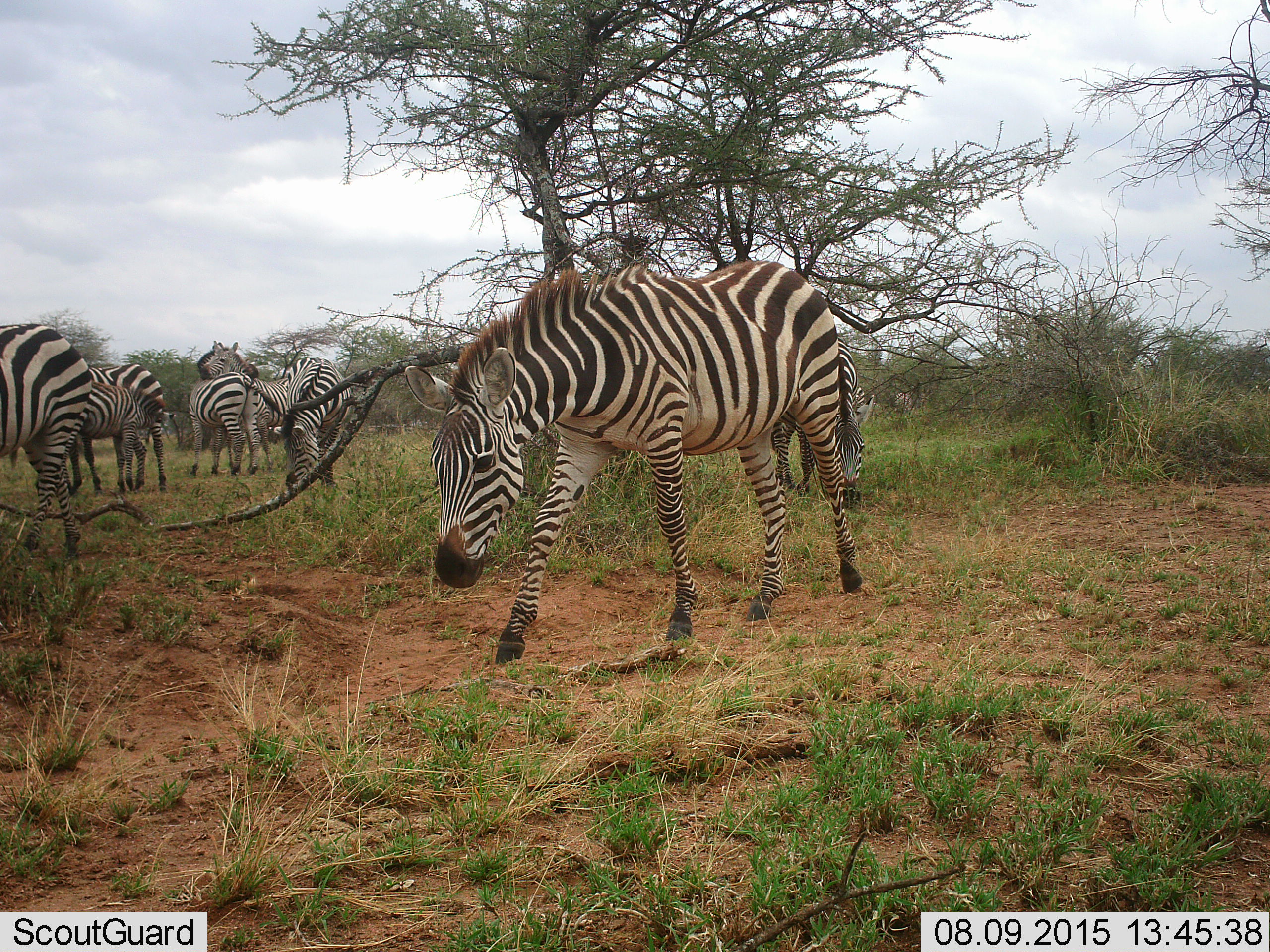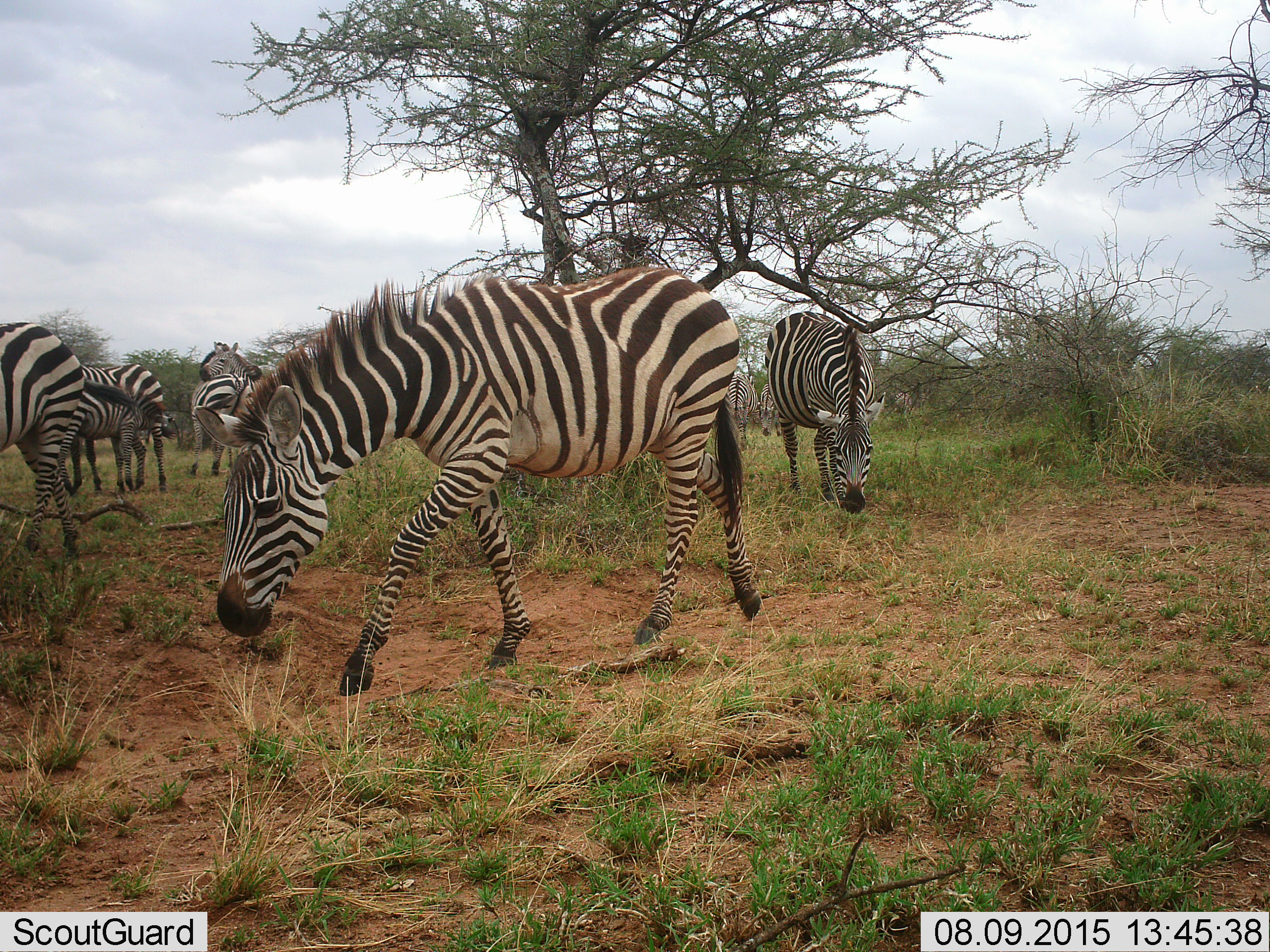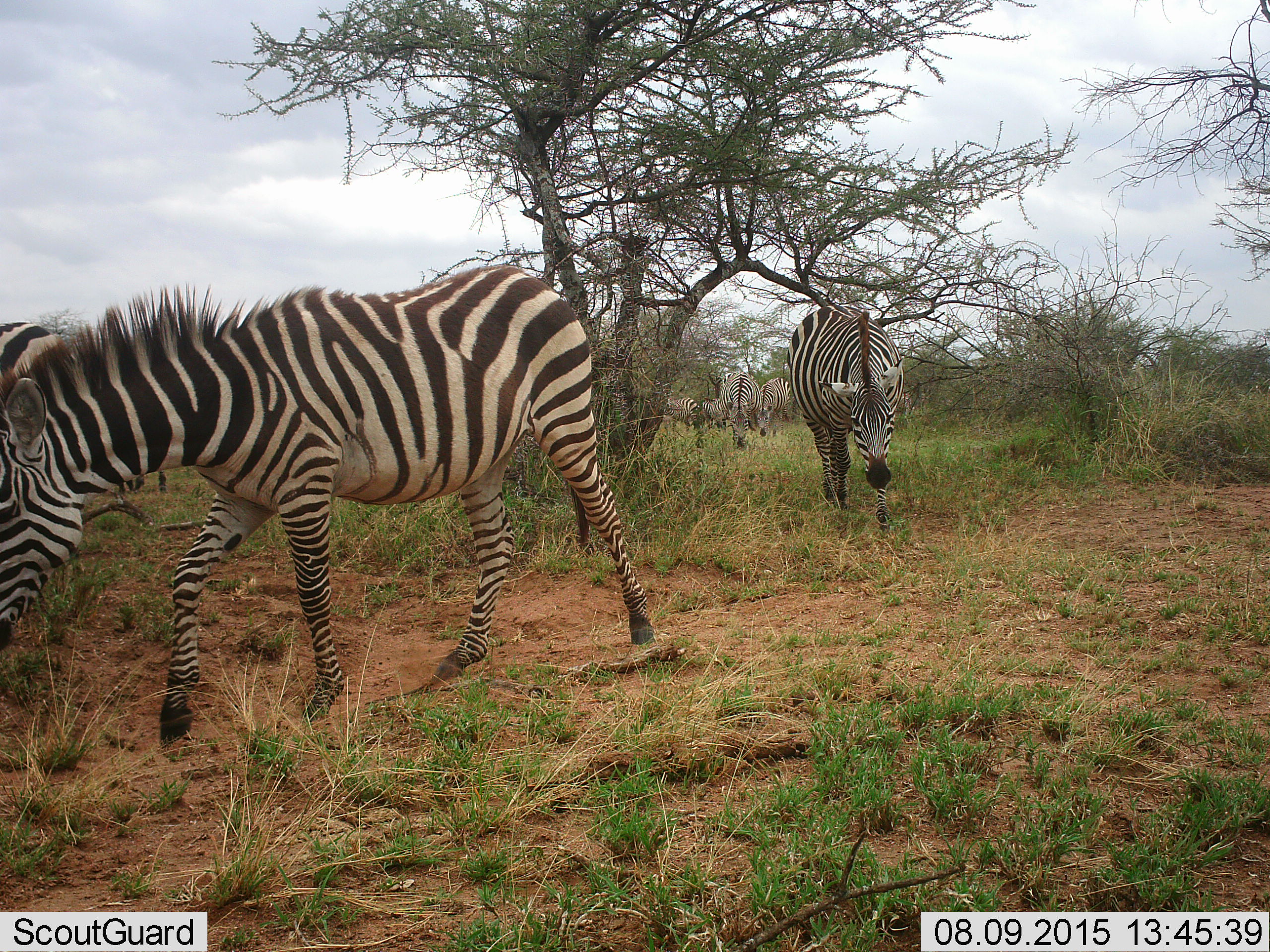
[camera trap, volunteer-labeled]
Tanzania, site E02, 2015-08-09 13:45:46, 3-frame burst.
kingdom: Animalia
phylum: Chordata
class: Mammalia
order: Perissodactyla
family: Equidae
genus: Equus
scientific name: Equus quagga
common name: plains zebra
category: zebra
Zebra (plains zebra) (Equus quagga), count 8. Behavior (volunteer vote fractions): standing 58%, resting 11%, moving 47%, interacting 16%. Young present (vote fraction): 42%. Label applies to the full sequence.